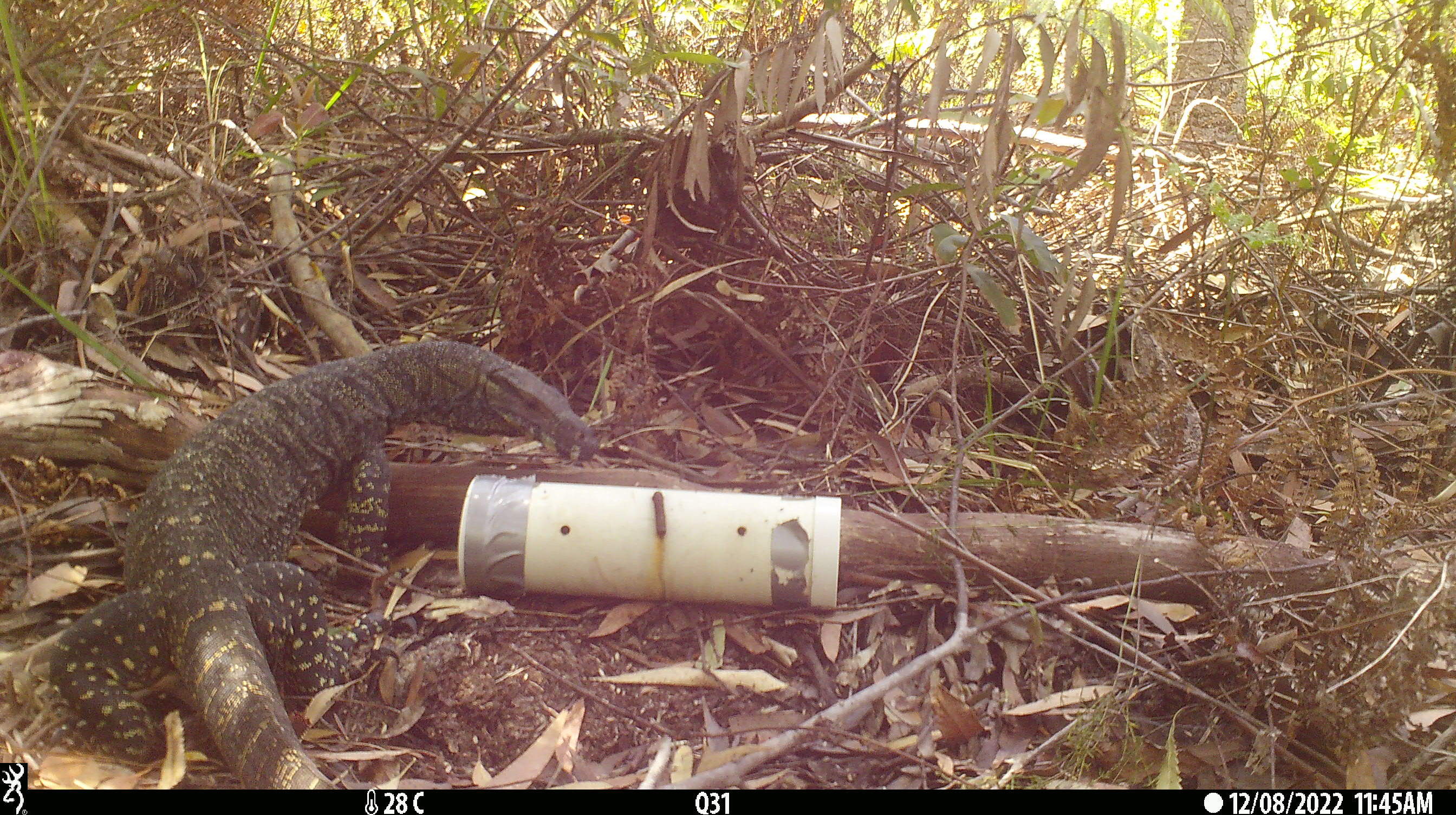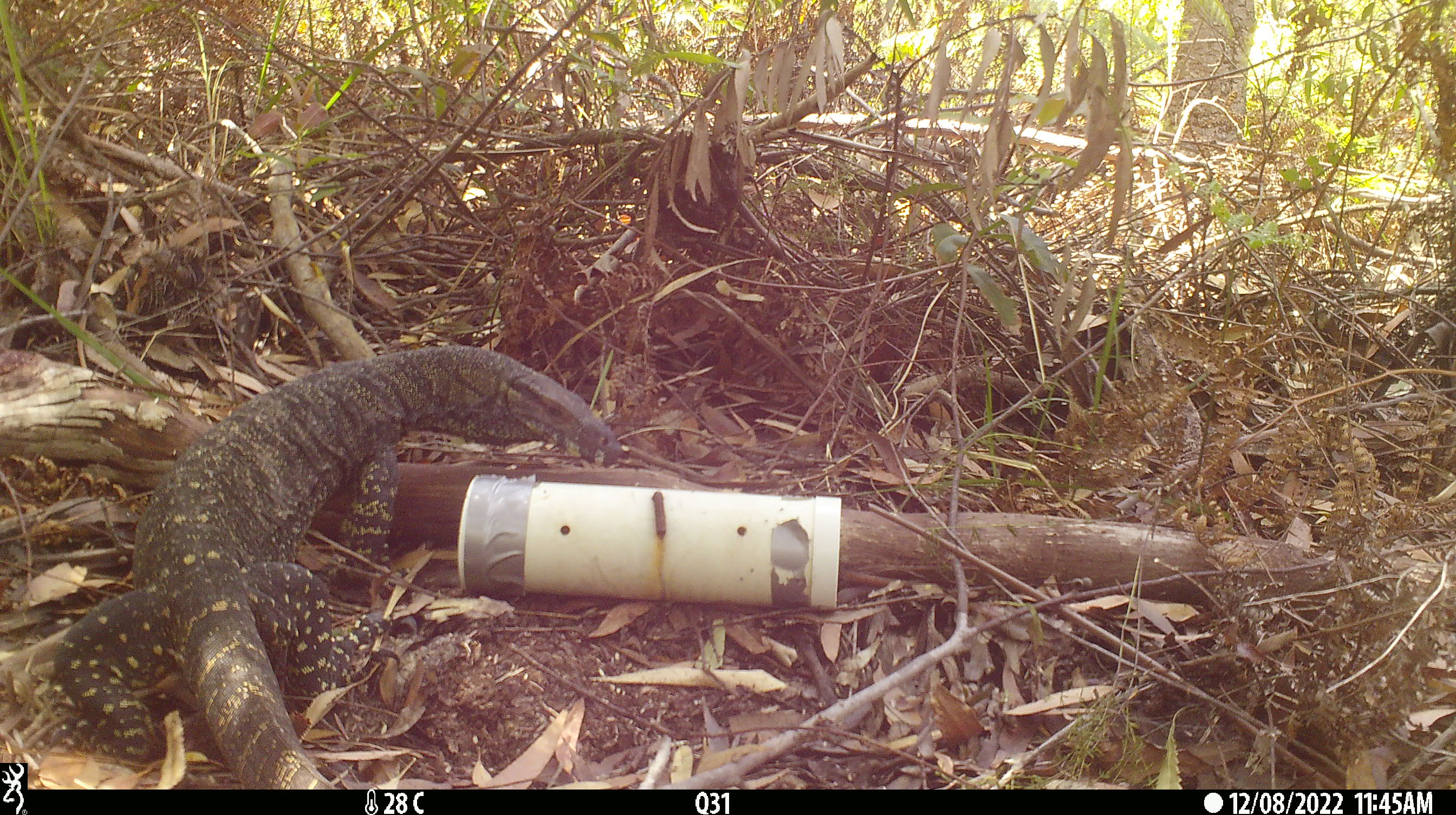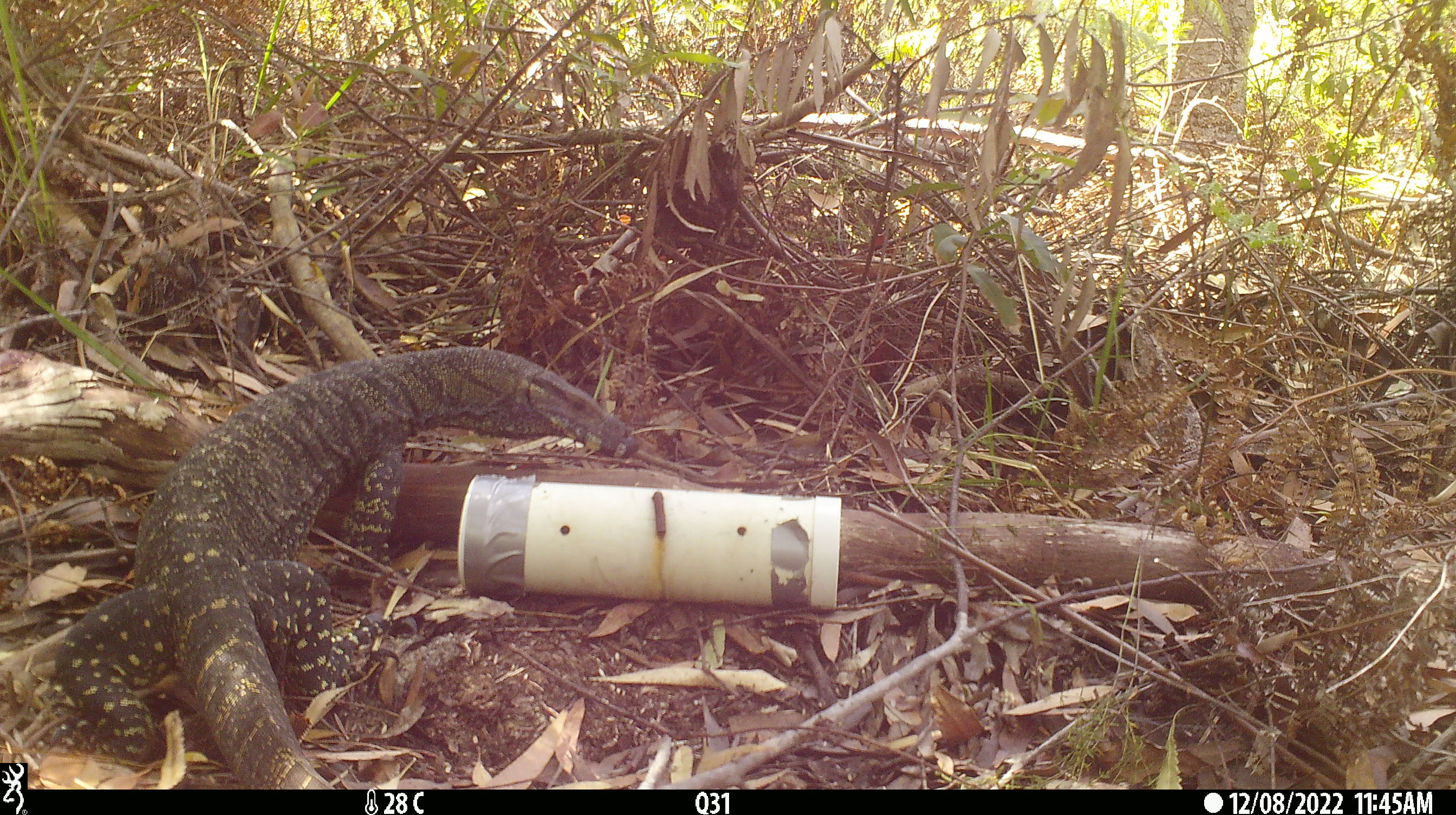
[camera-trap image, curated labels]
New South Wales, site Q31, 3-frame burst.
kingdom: Animalia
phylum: Chordata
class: Reptilia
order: Squamata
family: Varanidae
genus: Varanus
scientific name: Varanus varius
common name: lace monitor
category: goanna